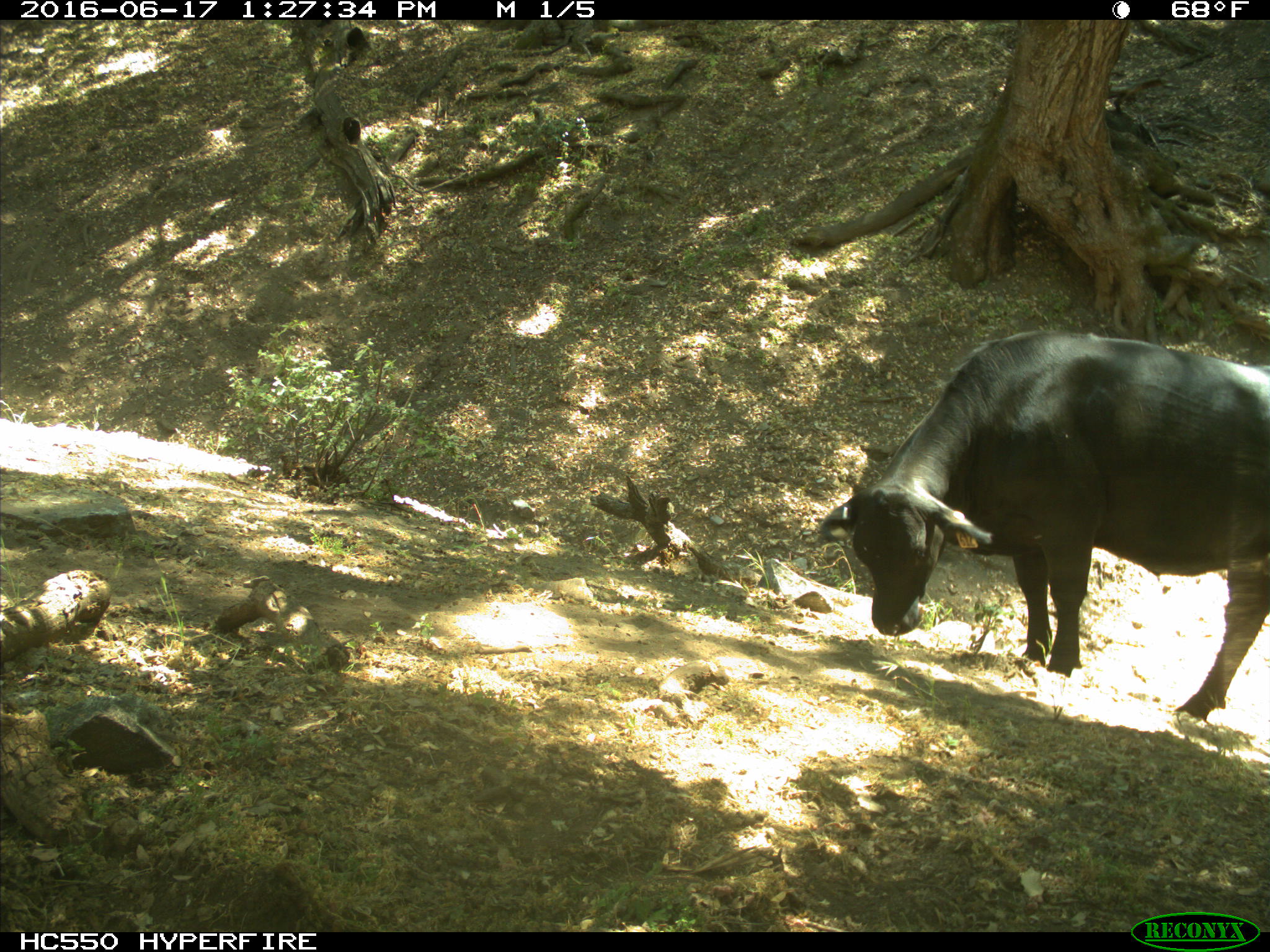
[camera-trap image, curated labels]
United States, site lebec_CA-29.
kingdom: Animalia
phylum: Chordata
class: Mammalia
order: Artiodactyla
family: Bovidae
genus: Bos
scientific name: Bos taurus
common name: domestic cow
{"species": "Bos taurus (domestic cow)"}